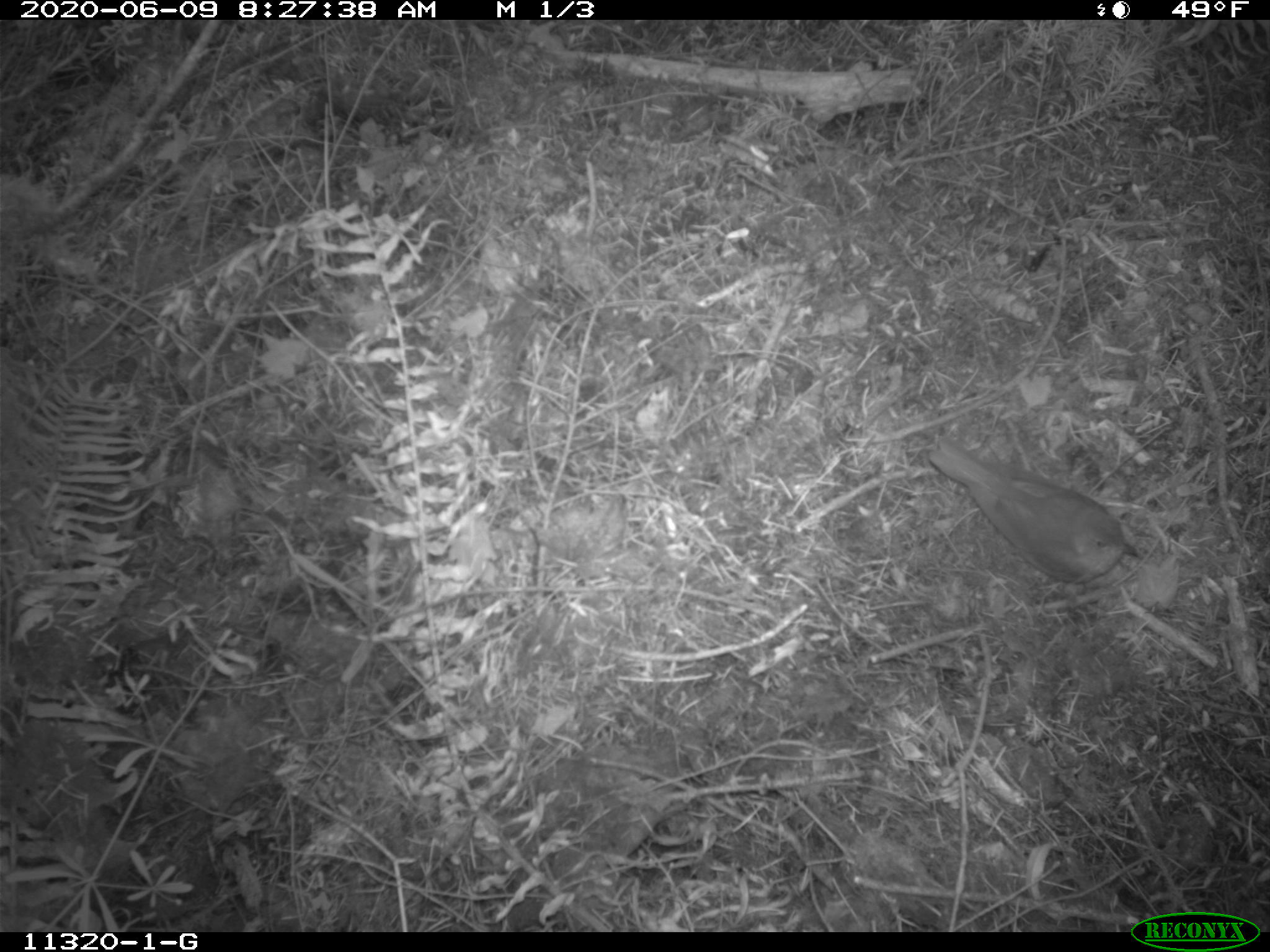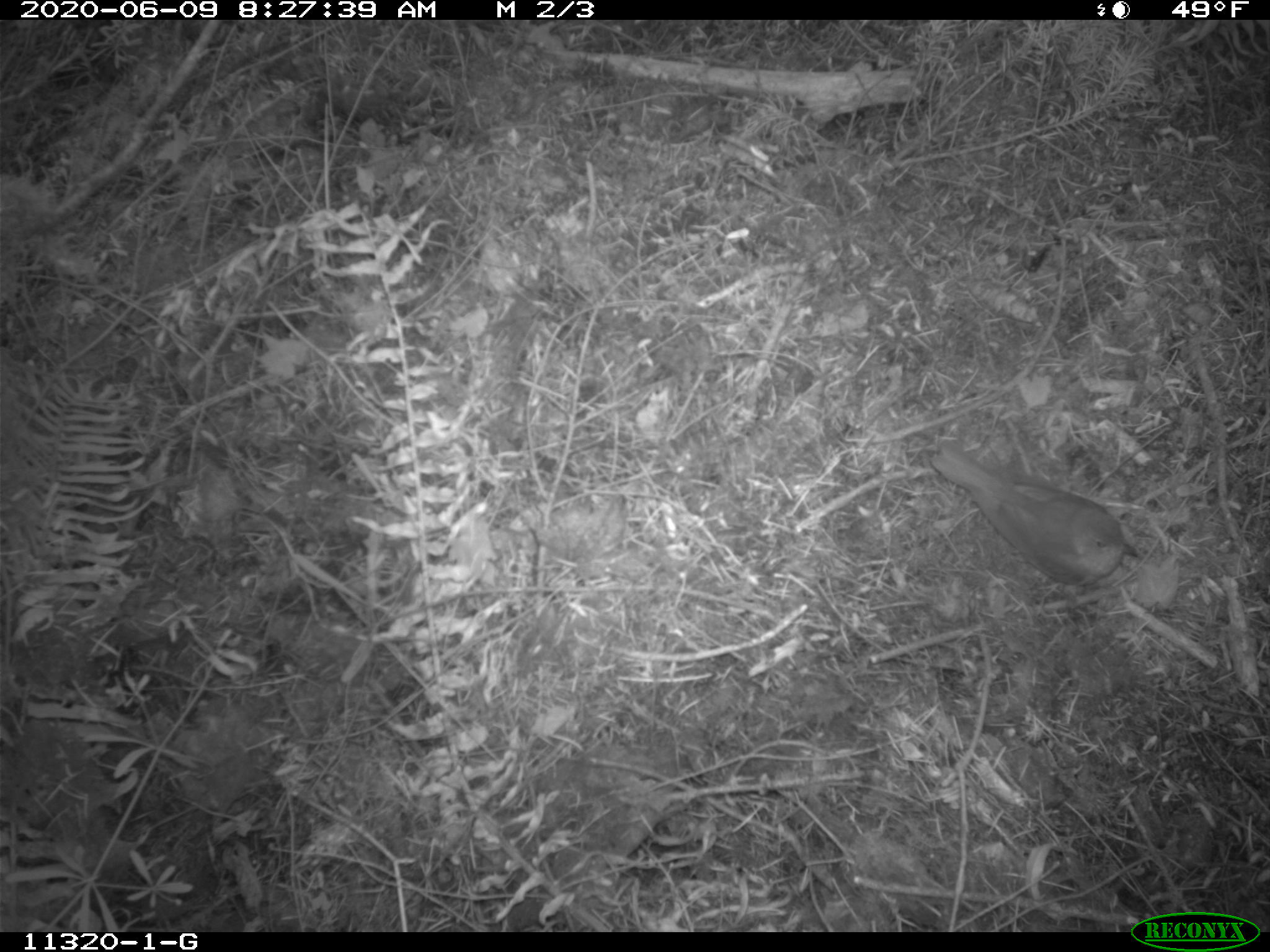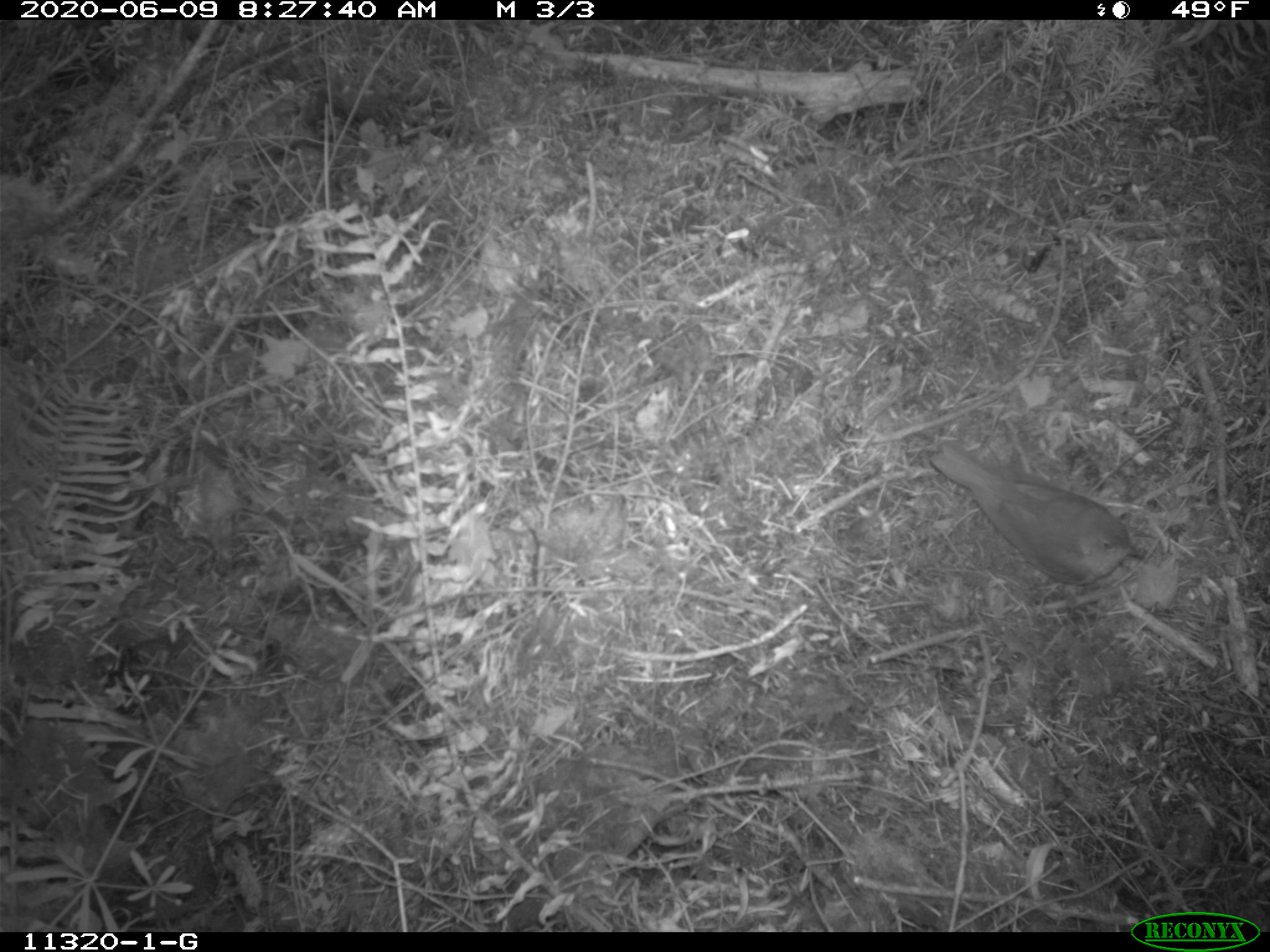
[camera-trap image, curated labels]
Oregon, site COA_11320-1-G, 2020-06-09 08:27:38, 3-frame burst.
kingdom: Animalia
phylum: Chordata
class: Aves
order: Passeriformes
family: Turdidae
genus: Catharus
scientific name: Catharus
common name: brown thrushes and nightingale-thrushes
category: catharus species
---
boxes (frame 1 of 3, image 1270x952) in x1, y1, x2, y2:
catharus species: 932, 444, 1141, 583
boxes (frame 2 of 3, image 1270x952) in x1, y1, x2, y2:
catharus species: 936, 444, 1138, 582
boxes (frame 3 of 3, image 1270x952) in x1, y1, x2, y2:
catharus species: 932, 444, 1145, 586